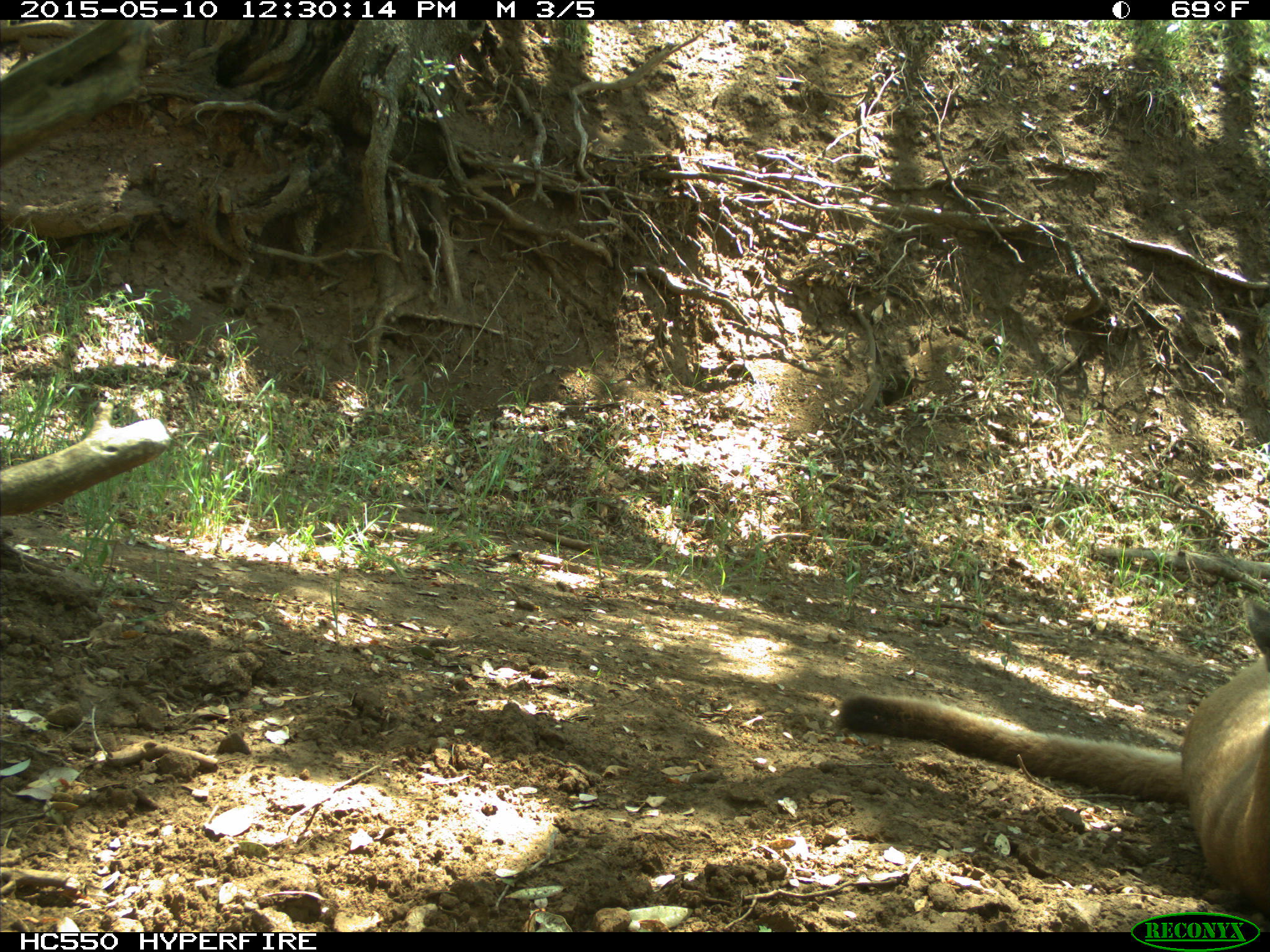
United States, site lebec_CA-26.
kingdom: Animalia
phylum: Chordata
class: Mammalia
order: Carnivora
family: Felidae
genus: Puma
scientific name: Puma concolor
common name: mountain lion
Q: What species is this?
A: Puma concolor (mountain lion).